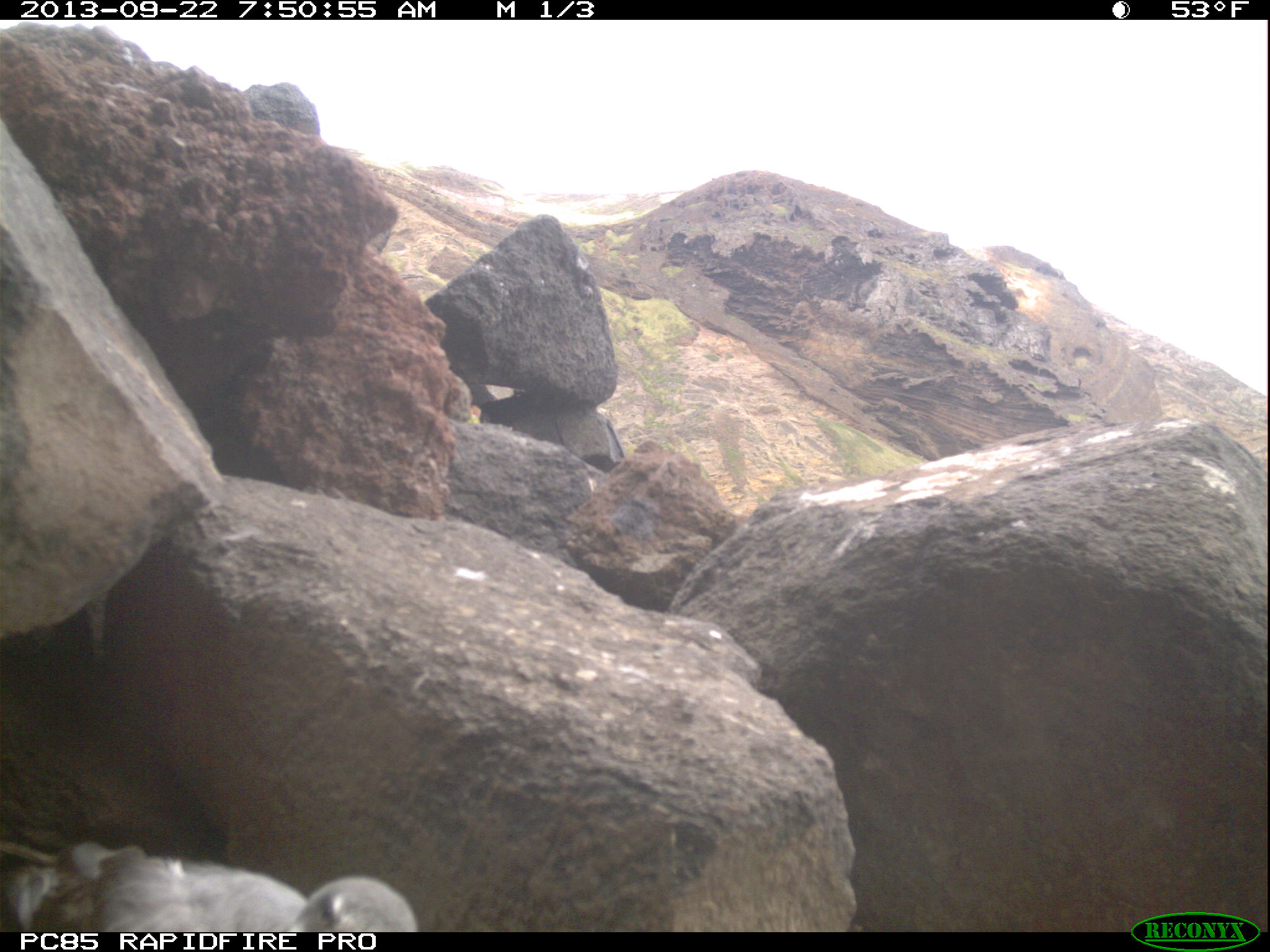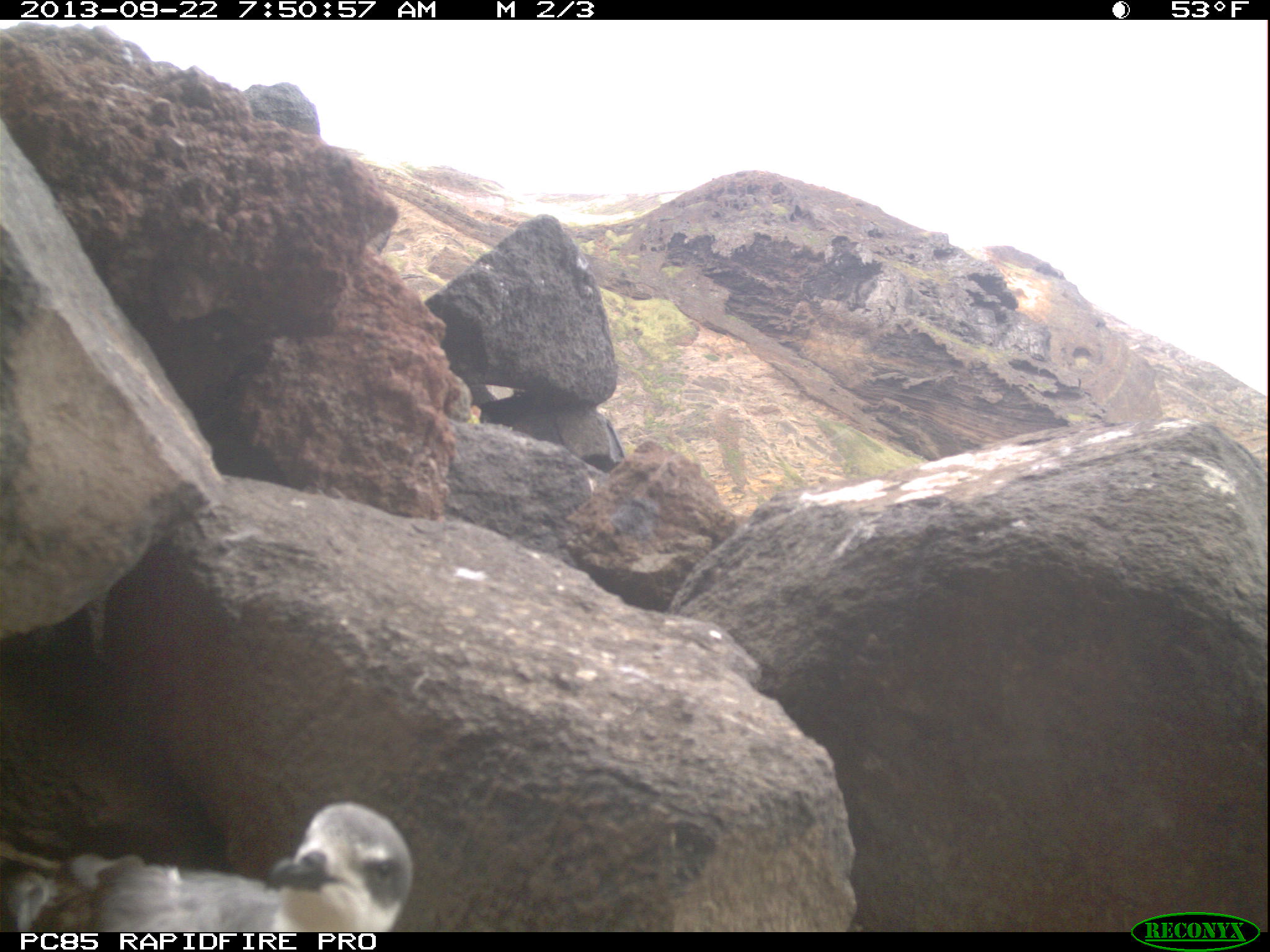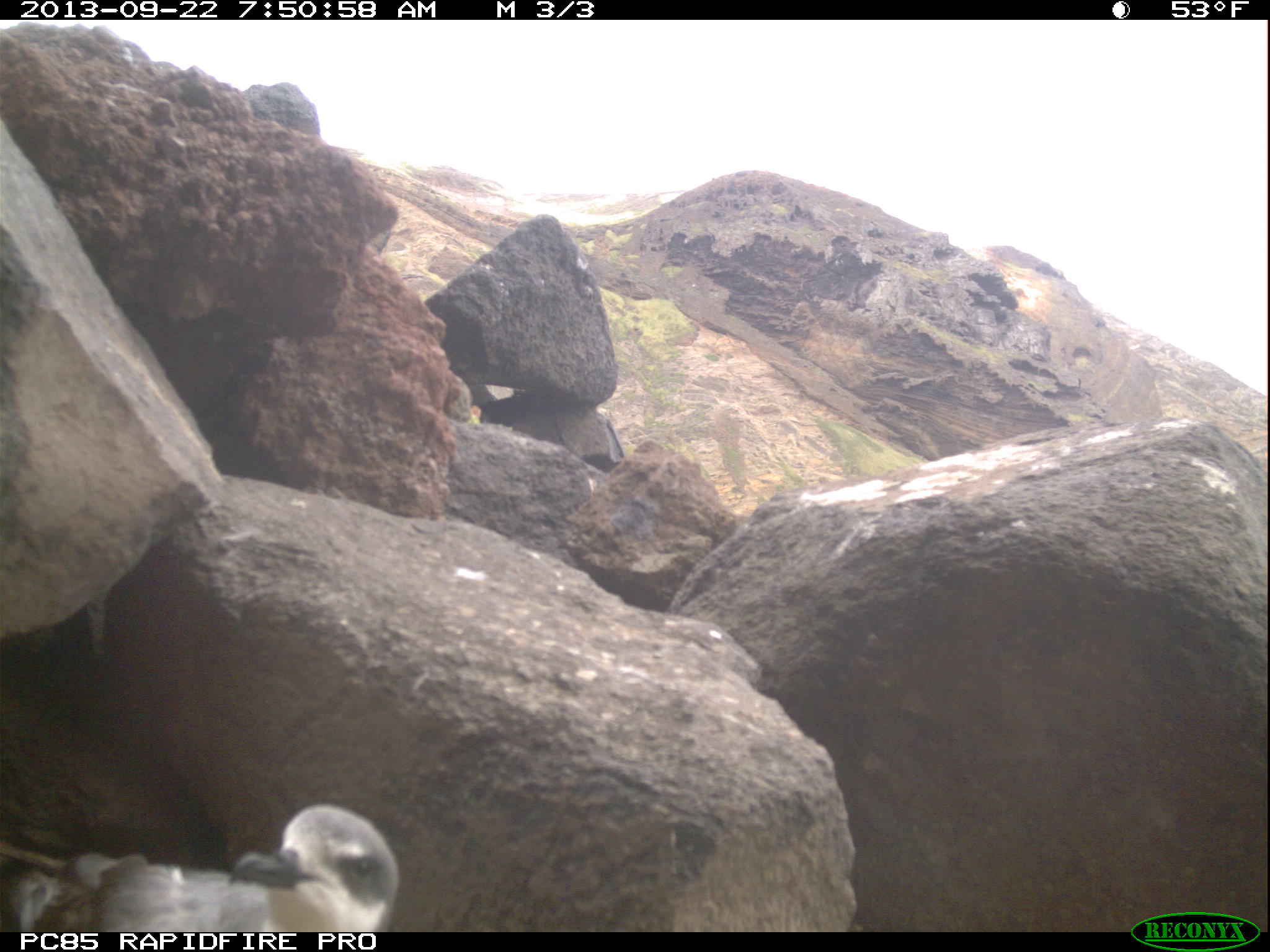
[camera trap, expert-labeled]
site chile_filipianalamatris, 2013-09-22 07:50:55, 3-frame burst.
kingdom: Animalia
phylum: Chordata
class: Aves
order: Procellariiformes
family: Procellariidae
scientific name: Procellariidae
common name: petrel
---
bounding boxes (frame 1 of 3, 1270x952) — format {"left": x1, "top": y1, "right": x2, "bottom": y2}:
petrel: {"left": 1, "top": 843, "right": 425, "bottom": 933}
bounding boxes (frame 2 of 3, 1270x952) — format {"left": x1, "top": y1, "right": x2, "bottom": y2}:
petrel: {"left": 1, "top": 803, "right": 418, "bottom": 936}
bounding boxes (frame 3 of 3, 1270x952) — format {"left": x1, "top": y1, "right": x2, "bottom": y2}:
petrel: {"left": 3, "top": 805, "right": 406, "bottom": 935}